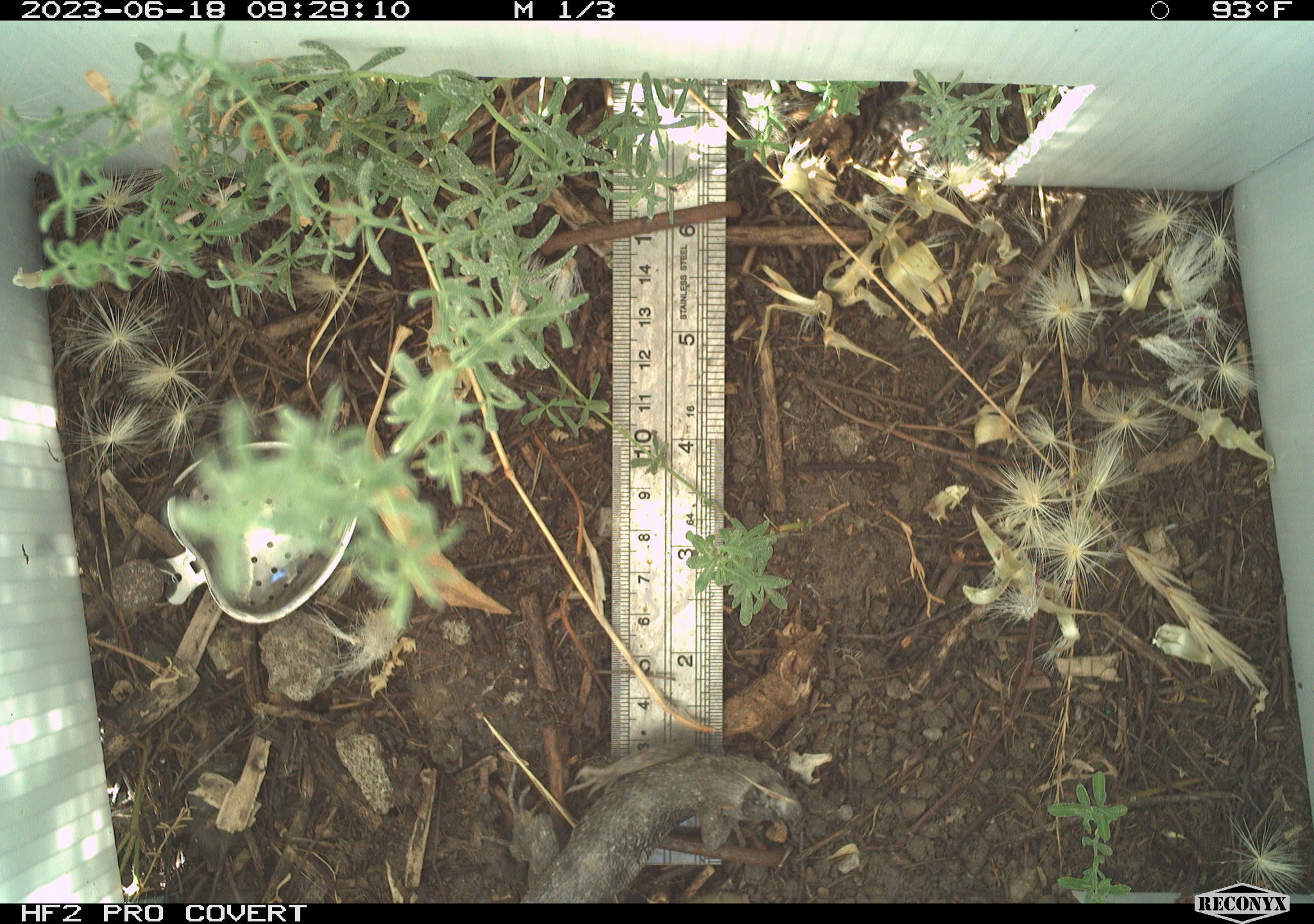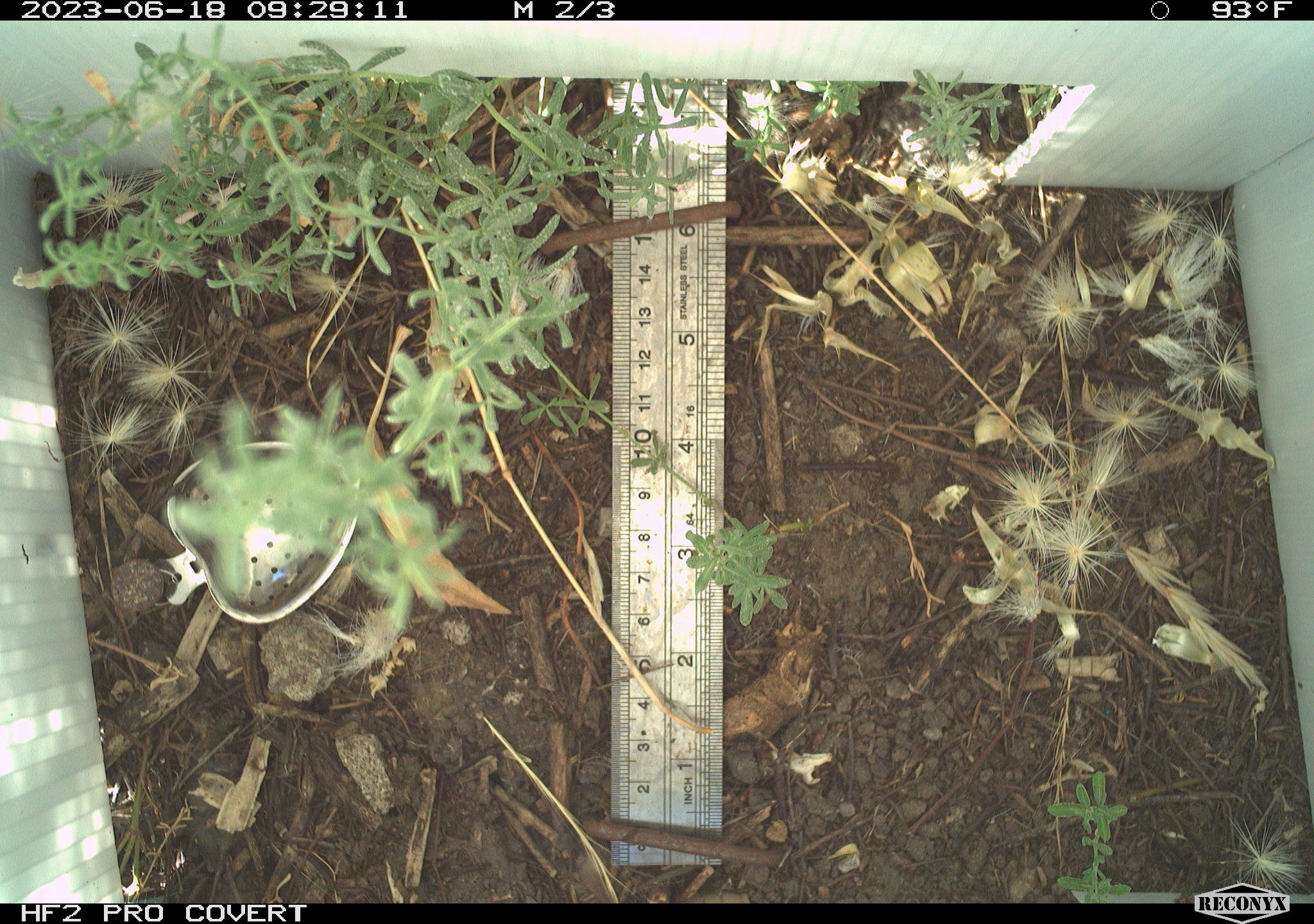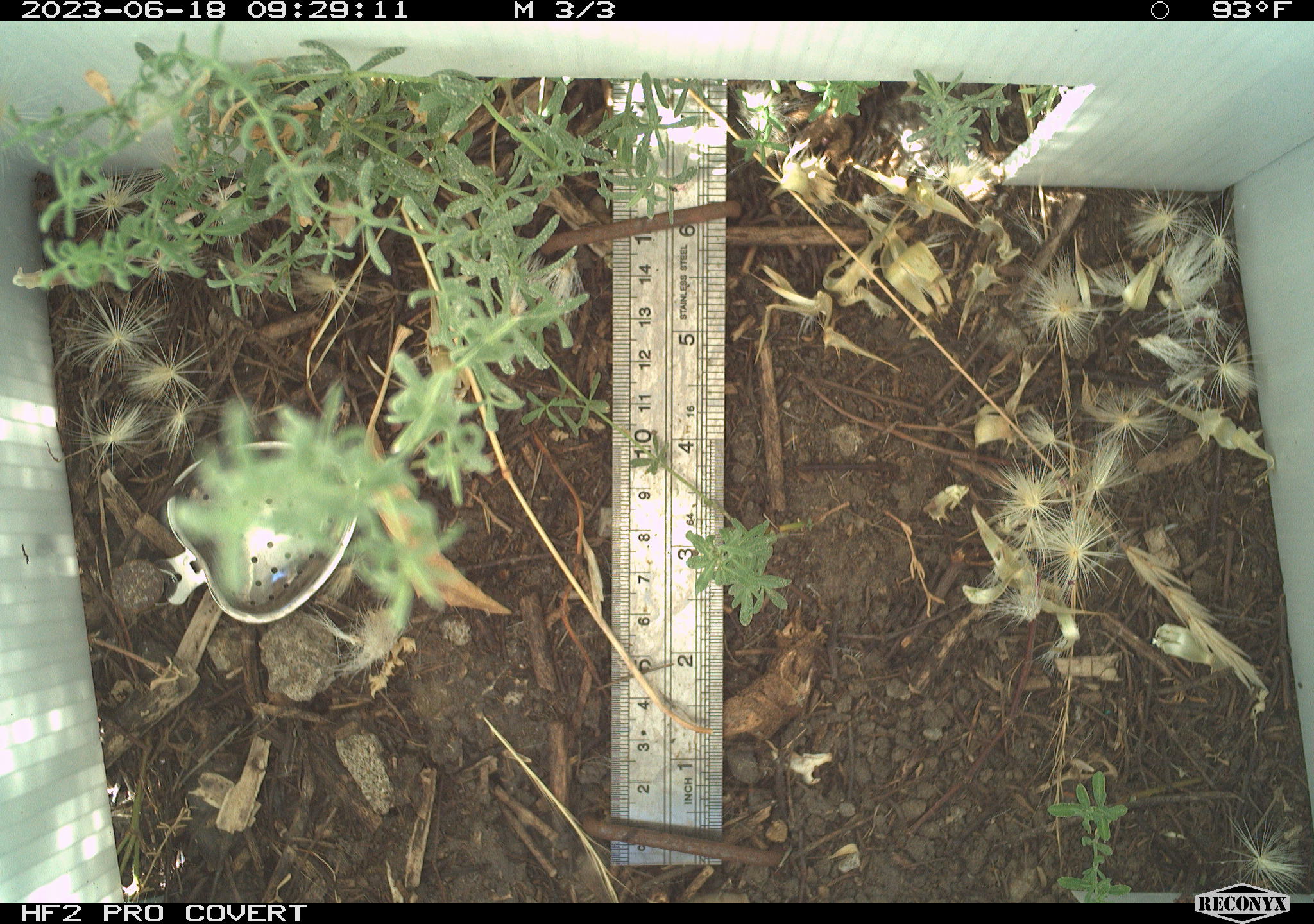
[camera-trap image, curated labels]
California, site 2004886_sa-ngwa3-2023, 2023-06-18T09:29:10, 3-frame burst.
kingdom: Animalia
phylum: Chordata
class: Reptilia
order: Squamata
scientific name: Squamata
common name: lizards and snakes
Lizards and snakes (Squamata).